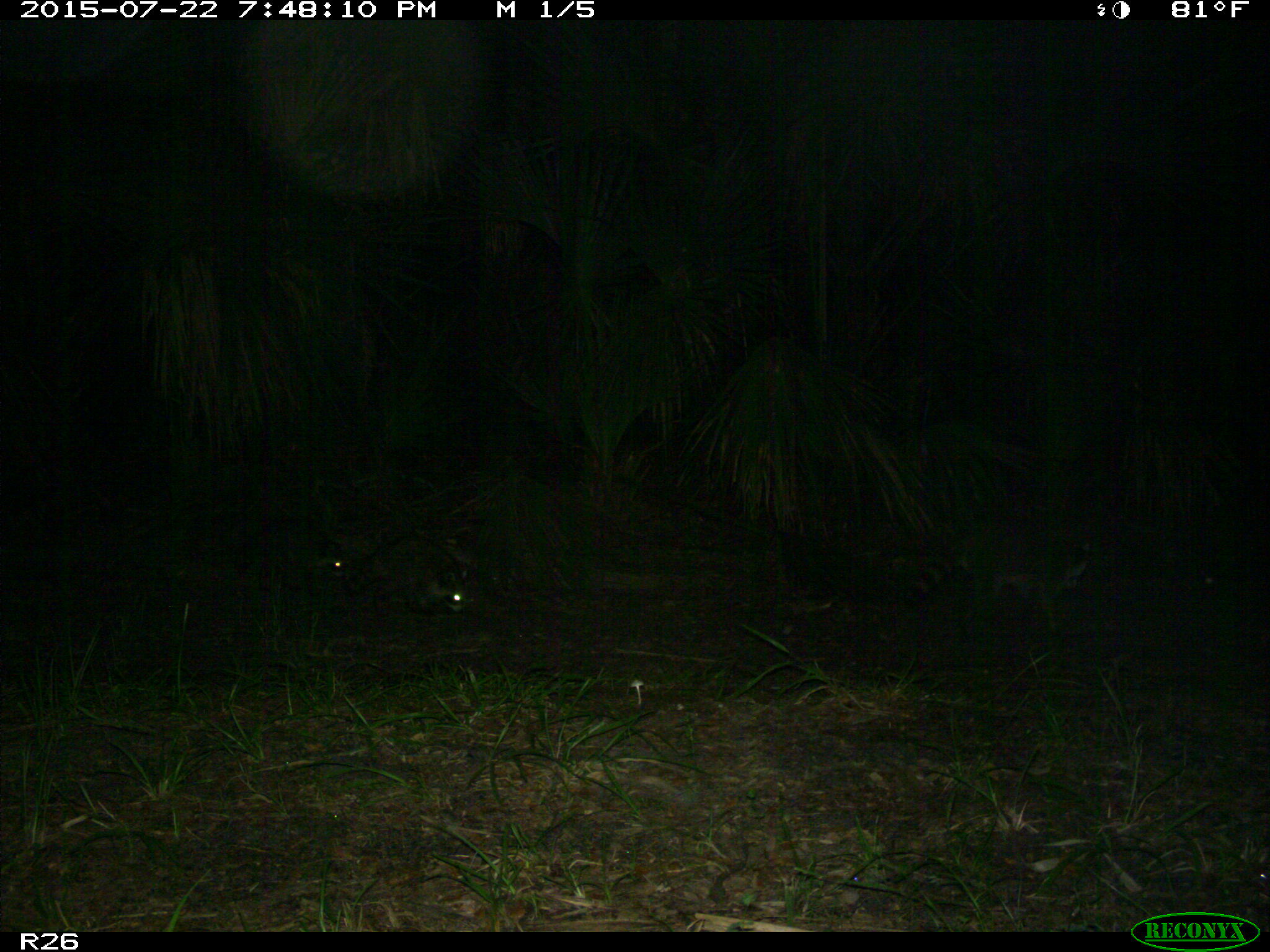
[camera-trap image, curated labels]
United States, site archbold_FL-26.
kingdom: Animalia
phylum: Chordata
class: Mammalia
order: Carnivora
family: Procyonidae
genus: Procyon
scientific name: Procyon lotor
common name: common raccoon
Procyon lotor (common raccoon).